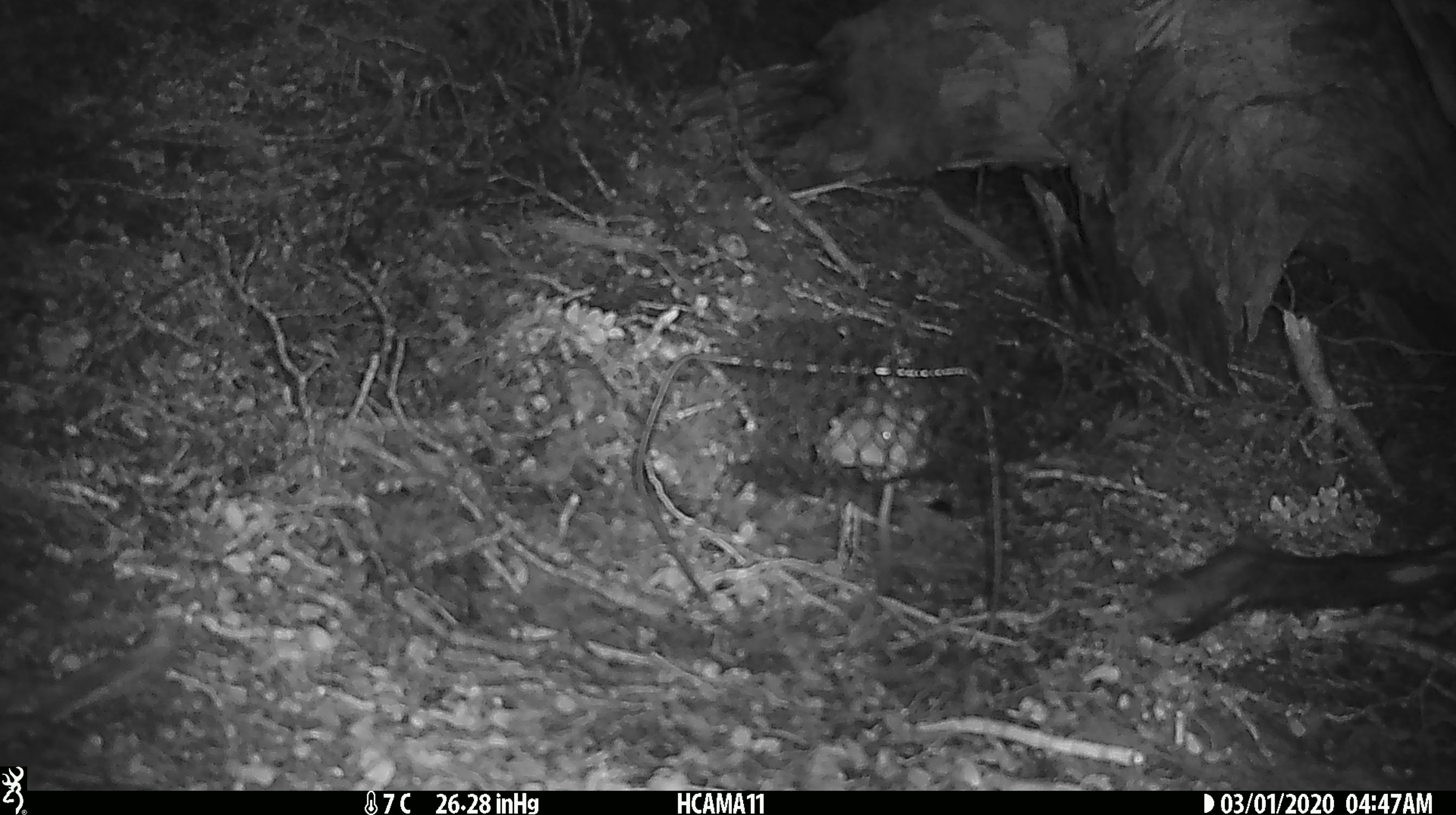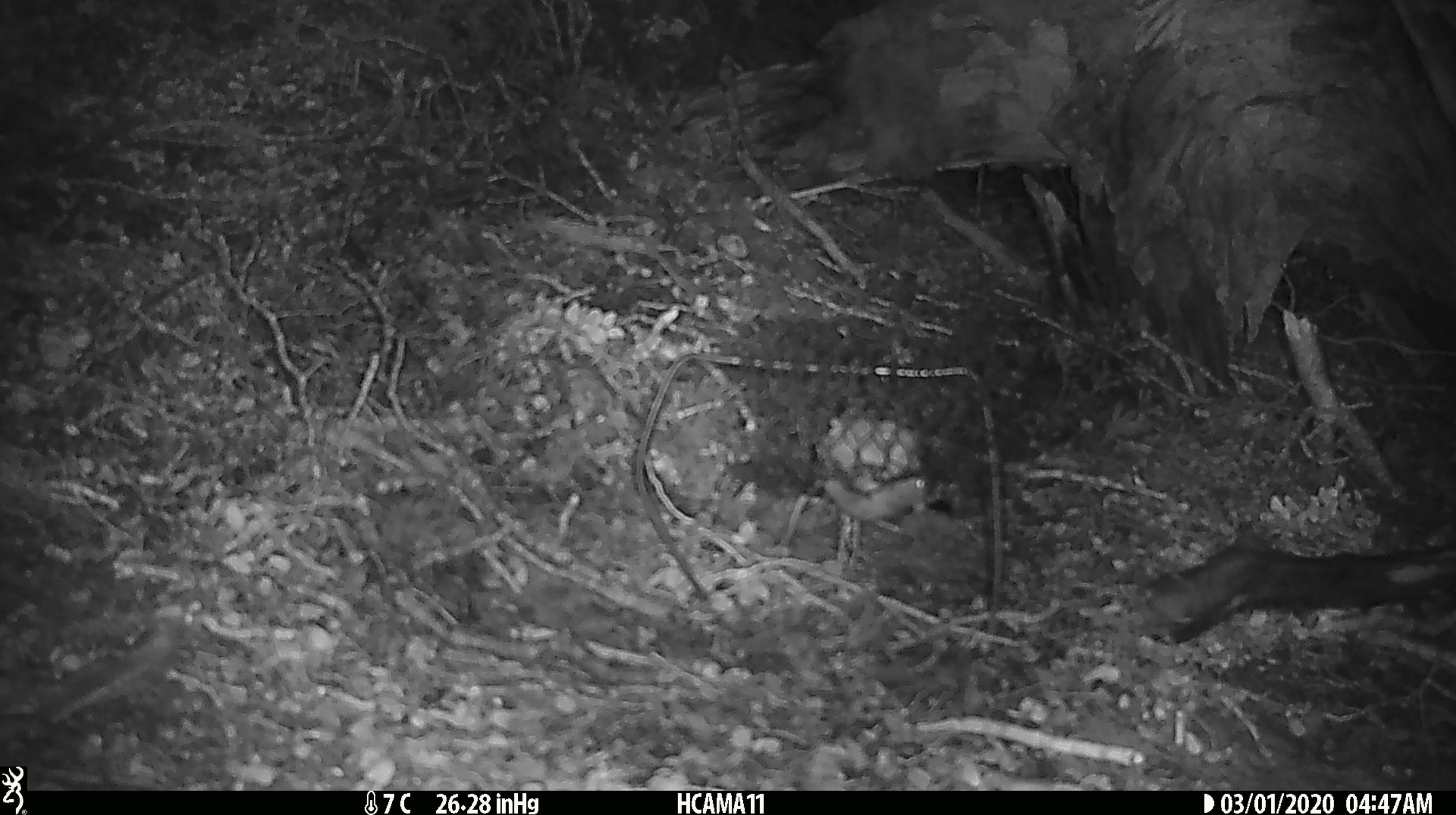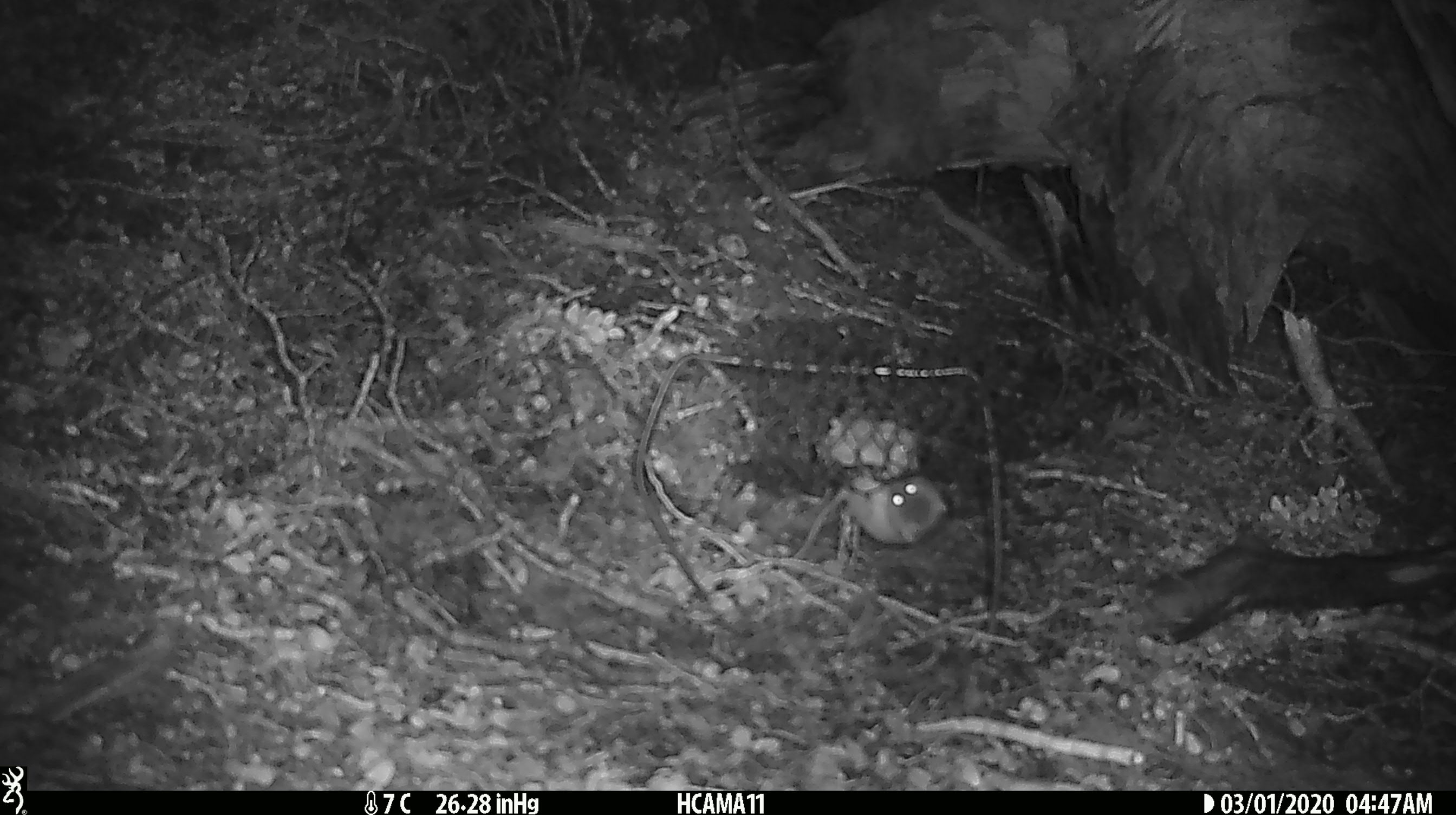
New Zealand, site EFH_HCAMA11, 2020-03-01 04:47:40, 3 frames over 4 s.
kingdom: Animalia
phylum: Chordata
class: Mammalia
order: Rodentia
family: Muridae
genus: Mus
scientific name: Mus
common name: mouse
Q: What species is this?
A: Mouse (Mus).